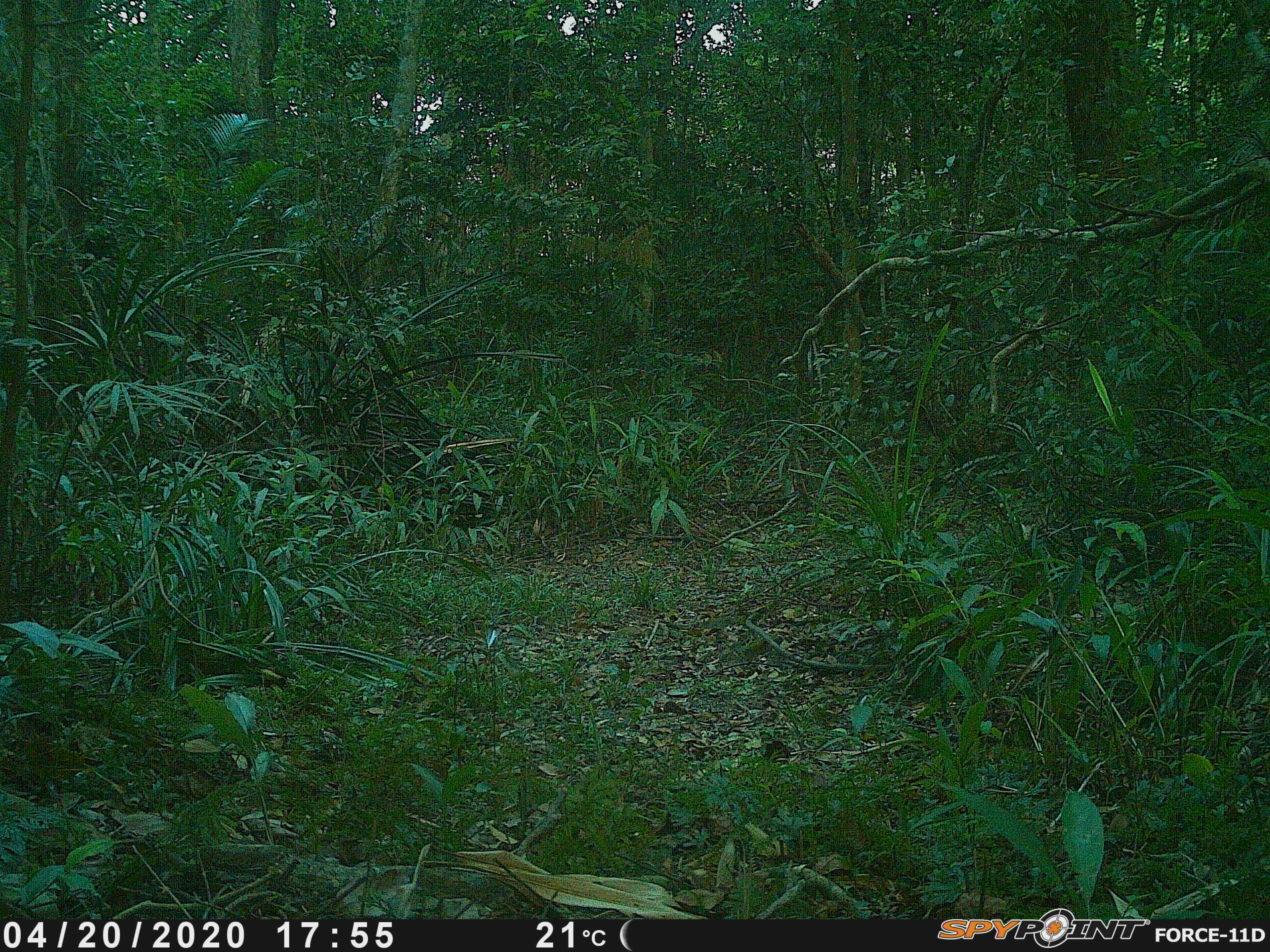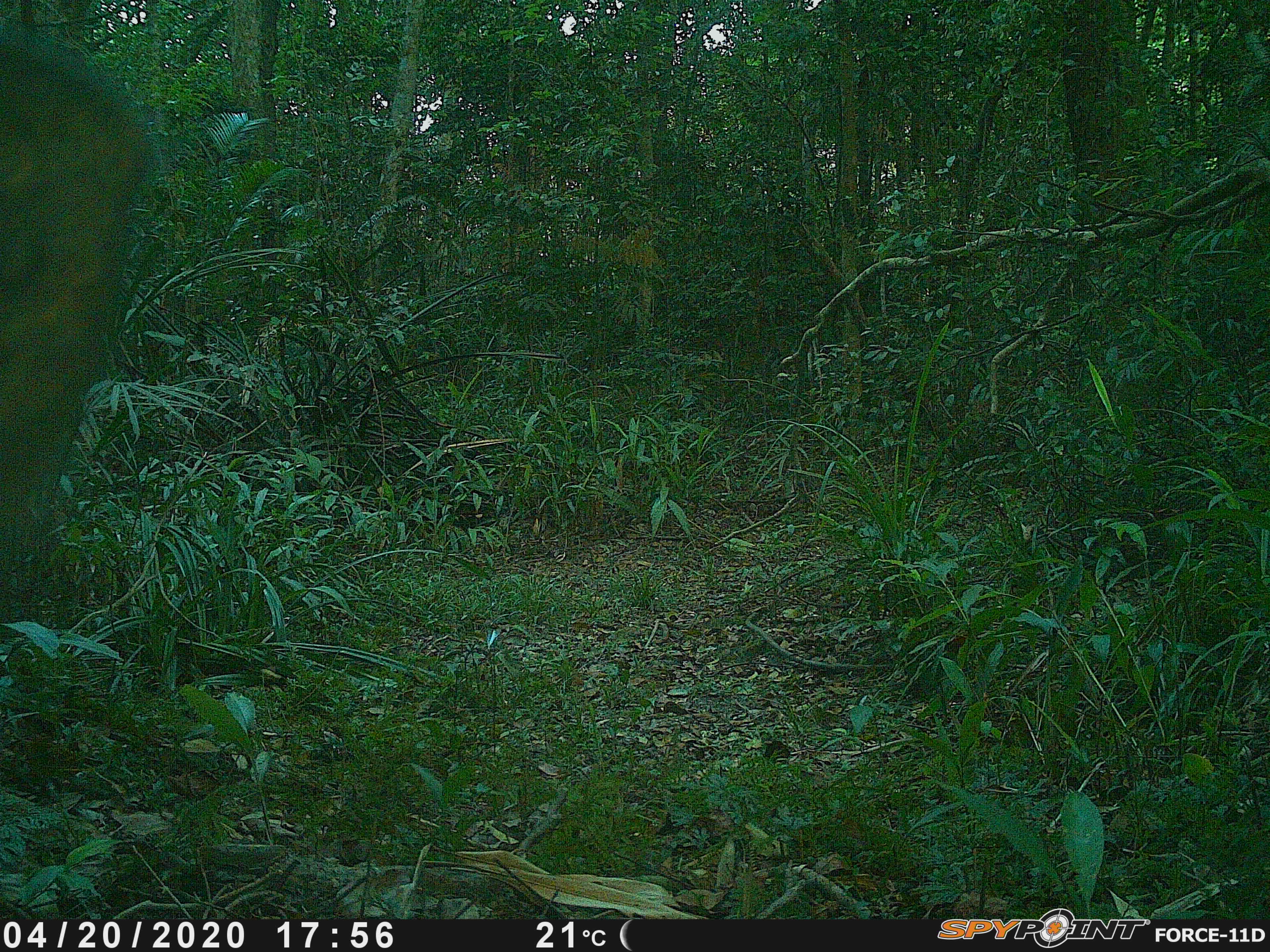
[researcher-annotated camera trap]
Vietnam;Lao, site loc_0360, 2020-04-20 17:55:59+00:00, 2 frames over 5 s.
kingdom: Animalia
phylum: Chordata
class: Mammalia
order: Artiodactyla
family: Suidae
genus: Sus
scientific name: Sus scrofa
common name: eurasian wild pig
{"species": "eurasian wild pig (Sus scrofa)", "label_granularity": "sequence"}